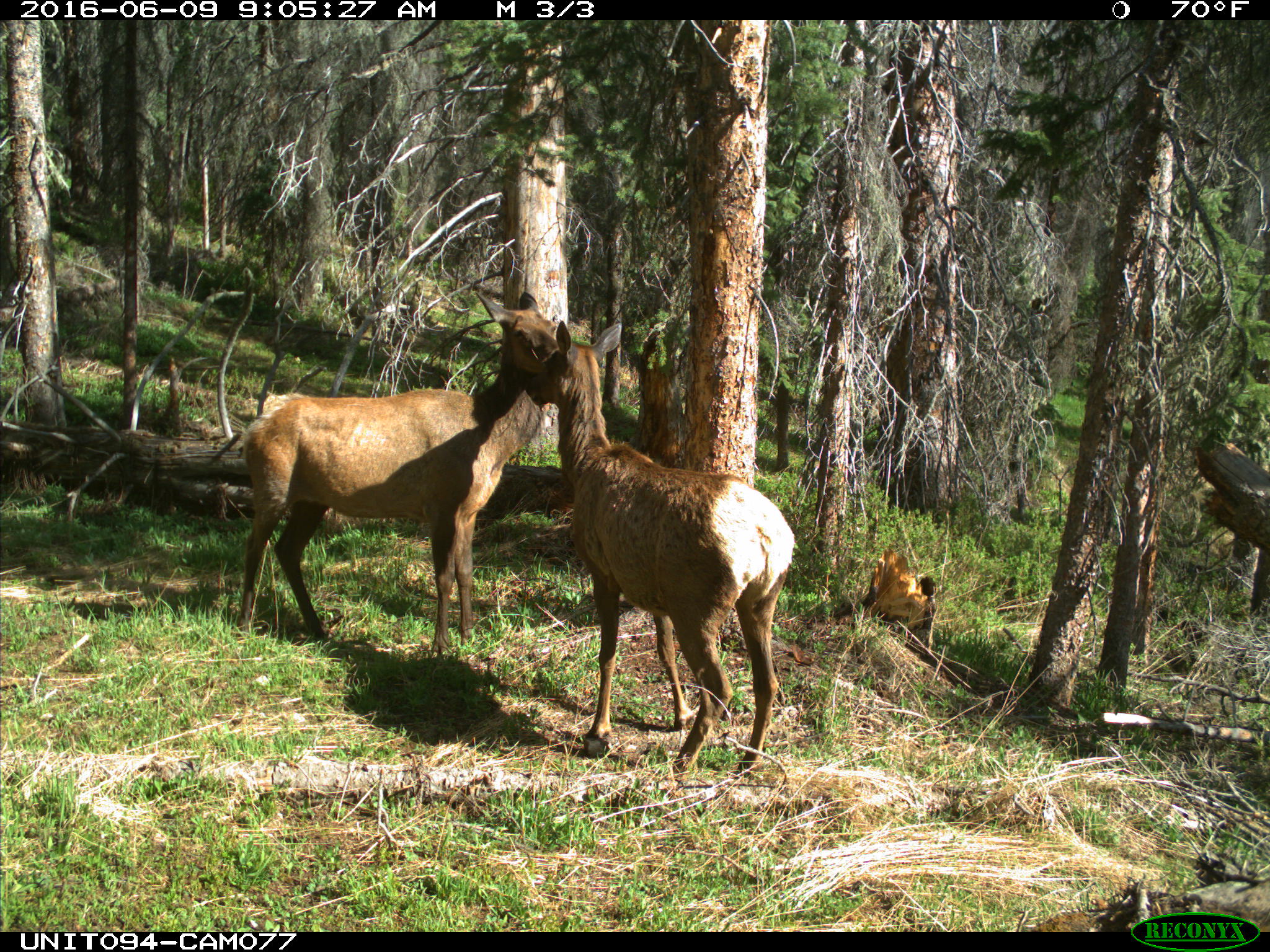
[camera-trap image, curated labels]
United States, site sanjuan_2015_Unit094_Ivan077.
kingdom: Animalia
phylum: Chordata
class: Mammalia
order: Artiodactyla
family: Cervidae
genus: Cervus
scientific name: Cervus elaphus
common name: red deer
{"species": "Cervus elaphus (red deer)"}